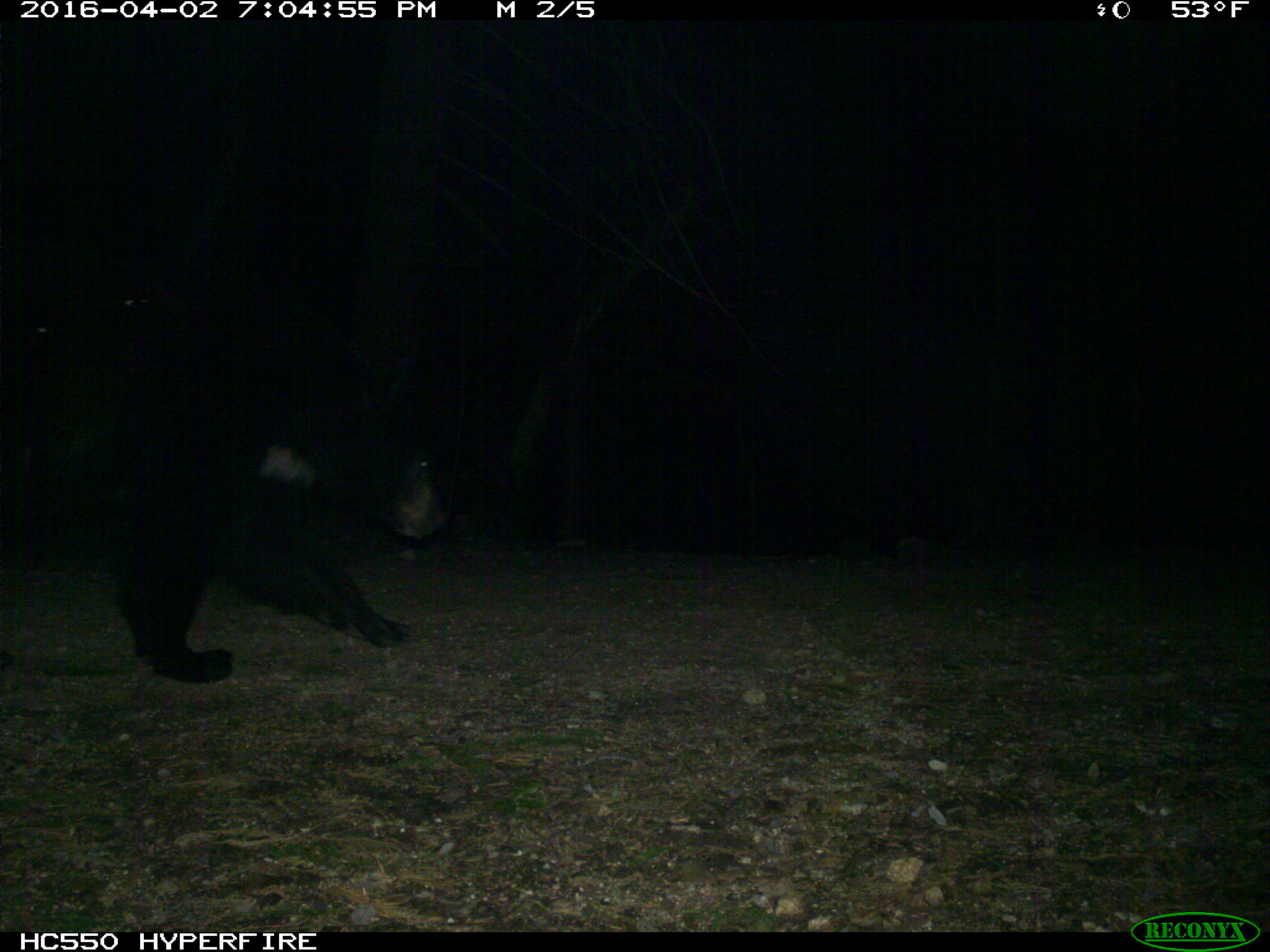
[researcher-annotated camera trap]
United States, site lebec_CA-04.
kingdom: Animalia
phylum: Chordata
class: Mammalia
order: Carnivora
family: Ursidae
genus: Ursus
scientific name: Ursus americanus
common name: american black bear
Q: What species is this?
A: Ursus americanus (american black bear).